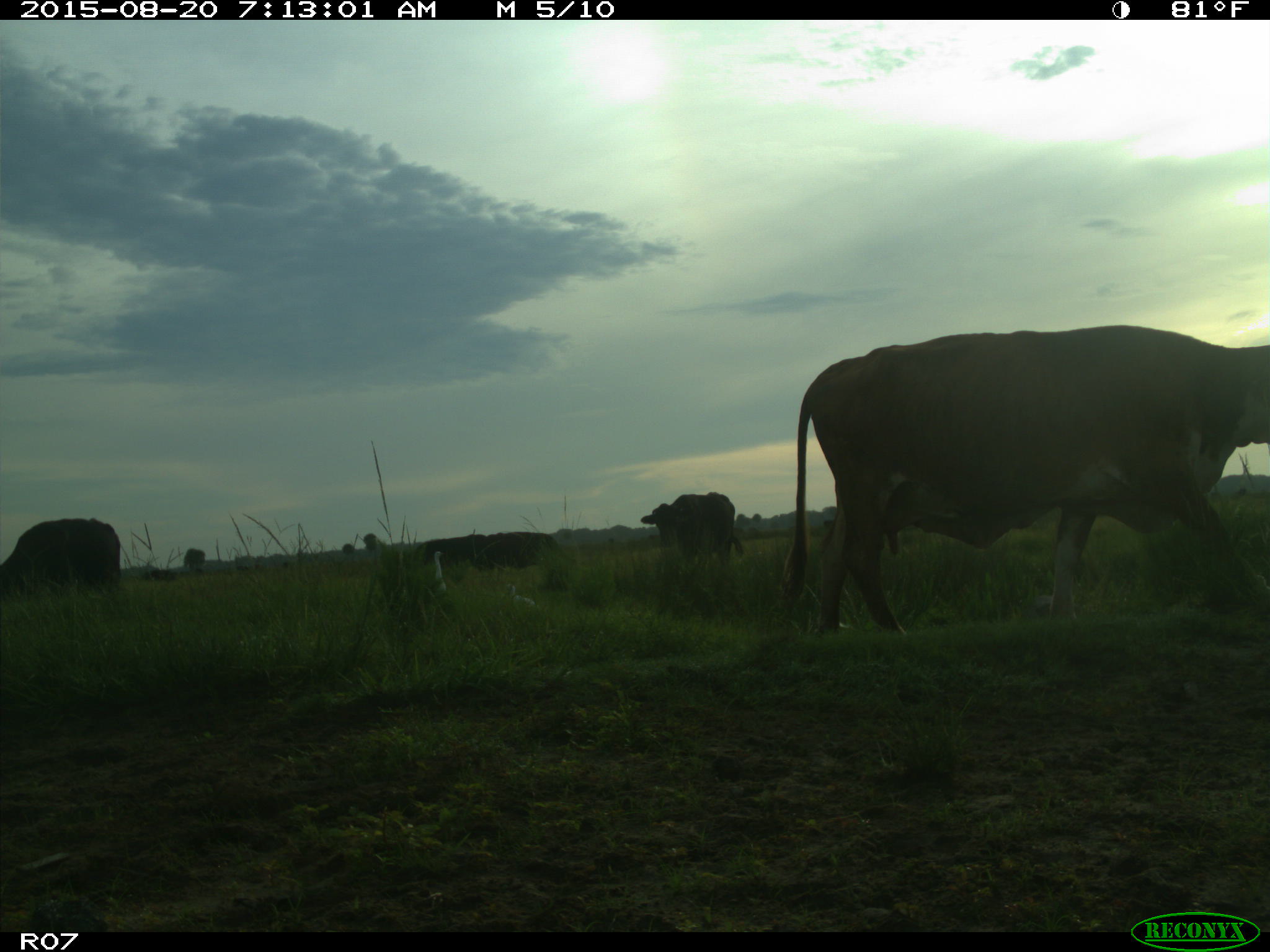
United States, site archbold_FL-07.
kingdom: Animalia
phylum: Chordata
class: Mammalia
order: Artiodactyla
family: Bovidae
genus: Bos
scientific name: Bos taurus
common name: domestic cow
Bos taurus (domestic cow).